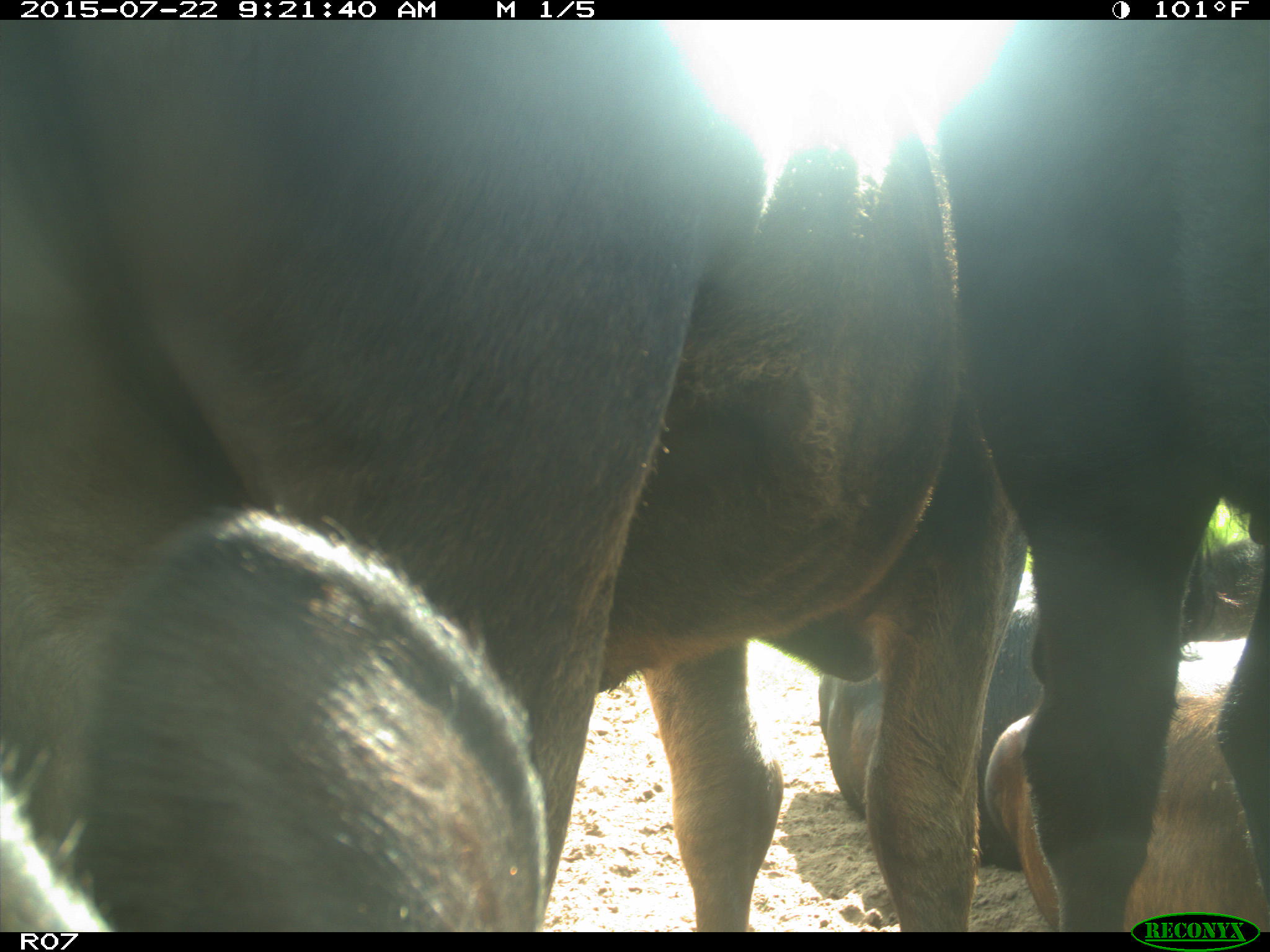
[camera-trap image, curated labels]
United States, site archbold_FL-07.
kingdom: Animalia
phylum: Chordata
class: Mammalia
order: Carnivora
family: Procyonidae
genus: Procyon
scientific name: Procyon lotor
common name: common raccoon